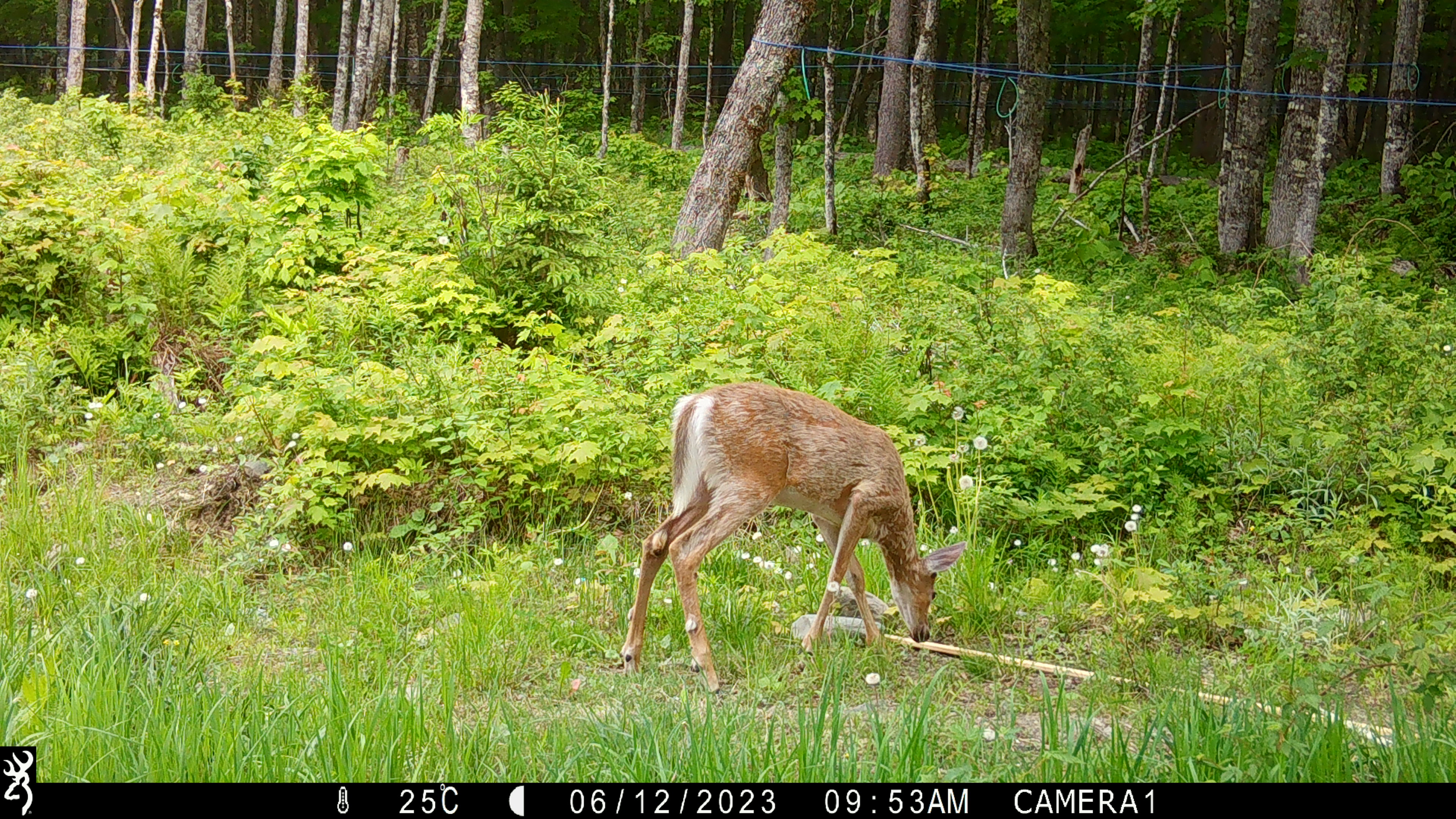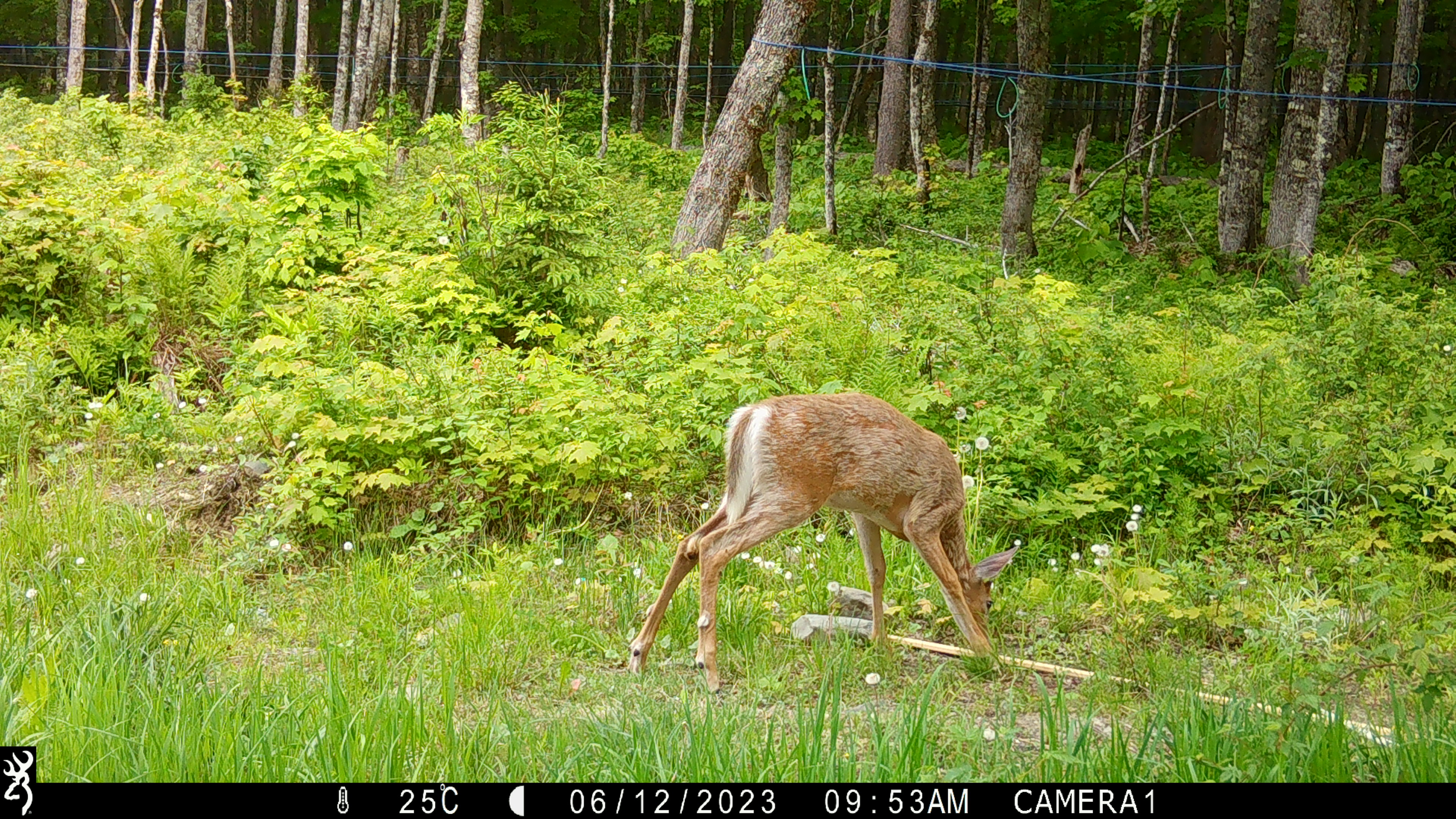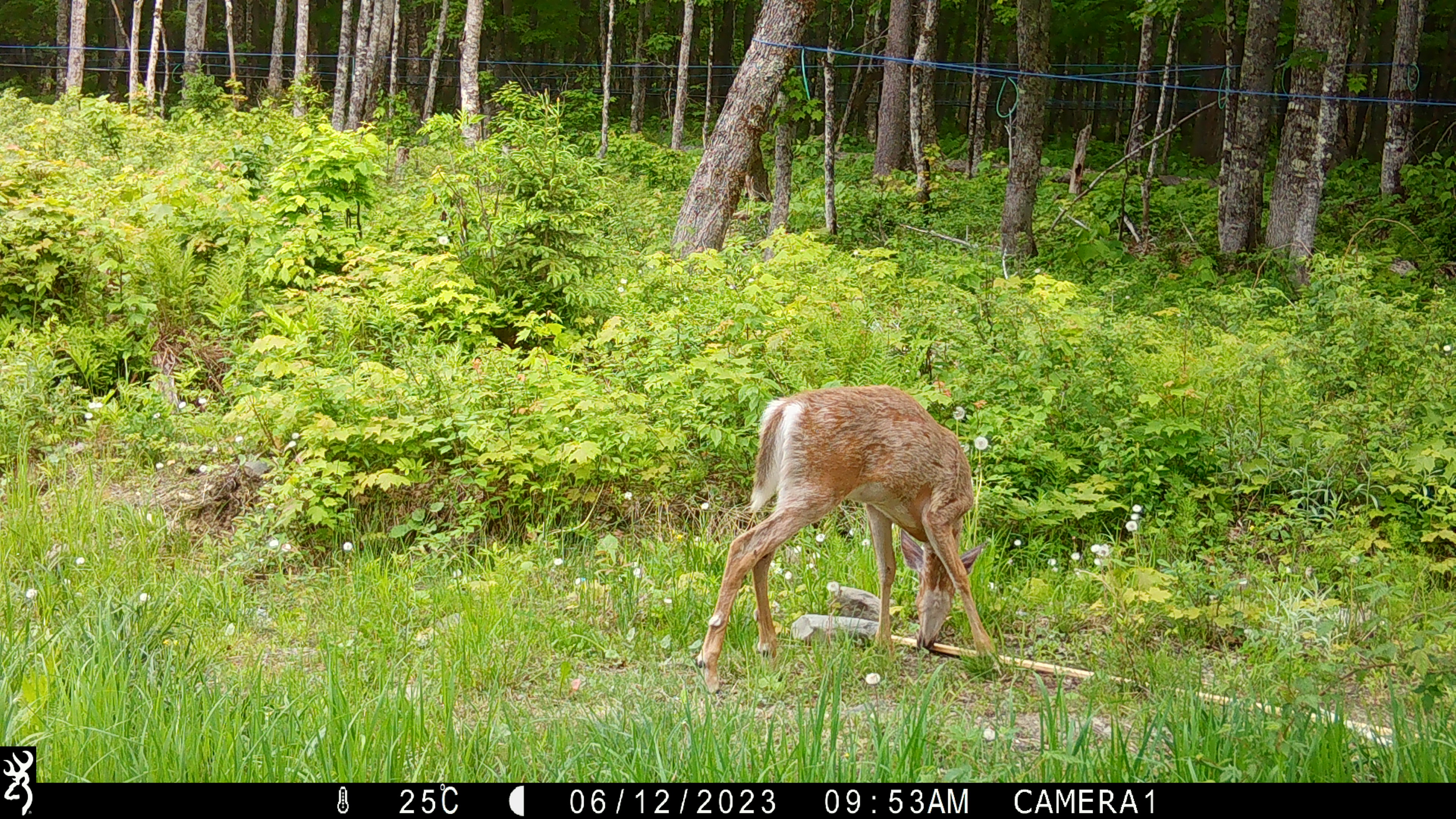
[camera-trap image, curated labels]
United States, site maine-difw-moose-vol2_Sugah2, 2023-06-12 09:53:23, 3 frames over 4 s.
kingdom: Animalia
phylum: Chordata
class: Mammalia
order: Artiodactyla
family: Cervidae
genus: Odocoileus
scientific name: Odocoileus virginianus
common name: white-tailed deer